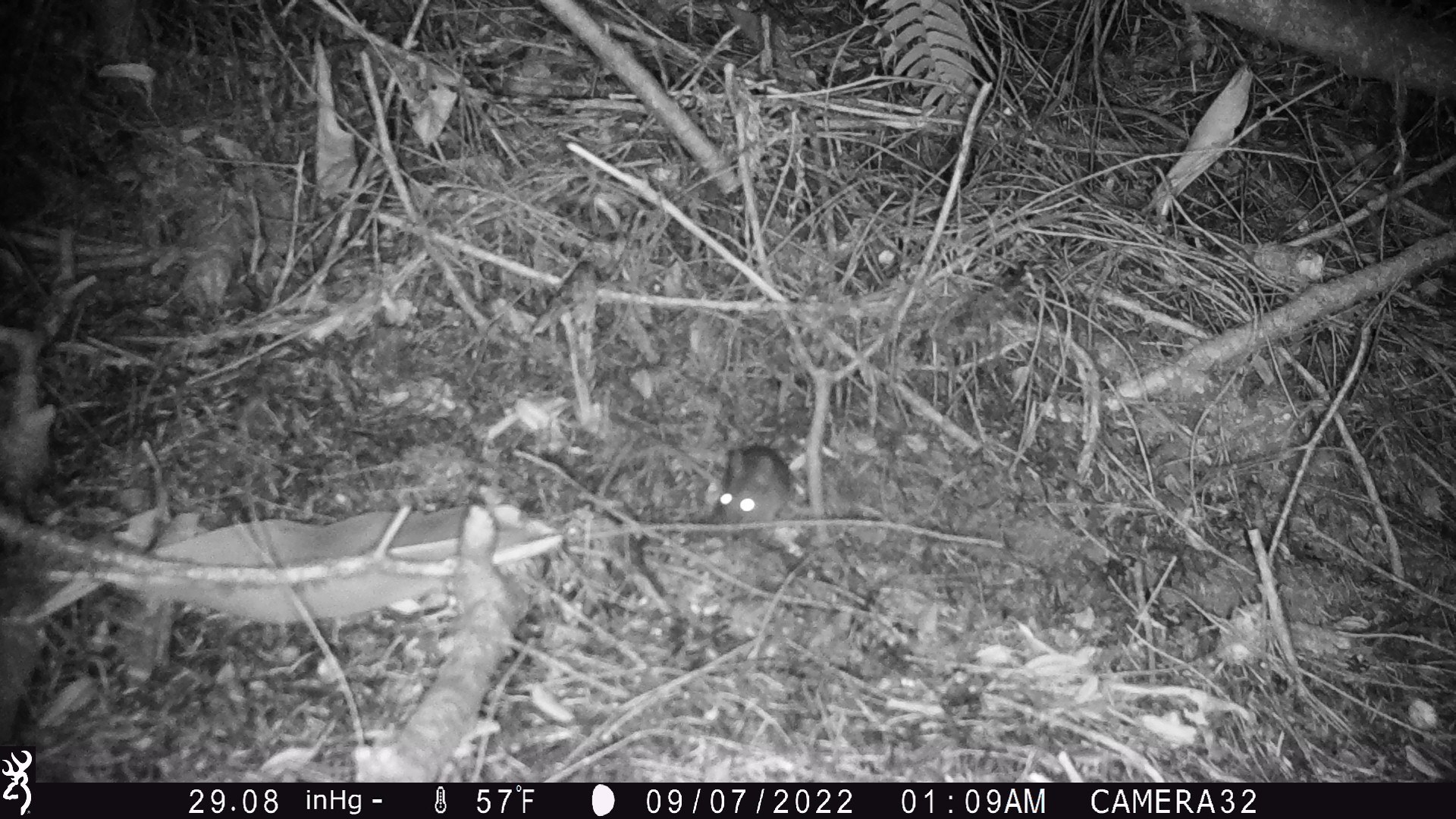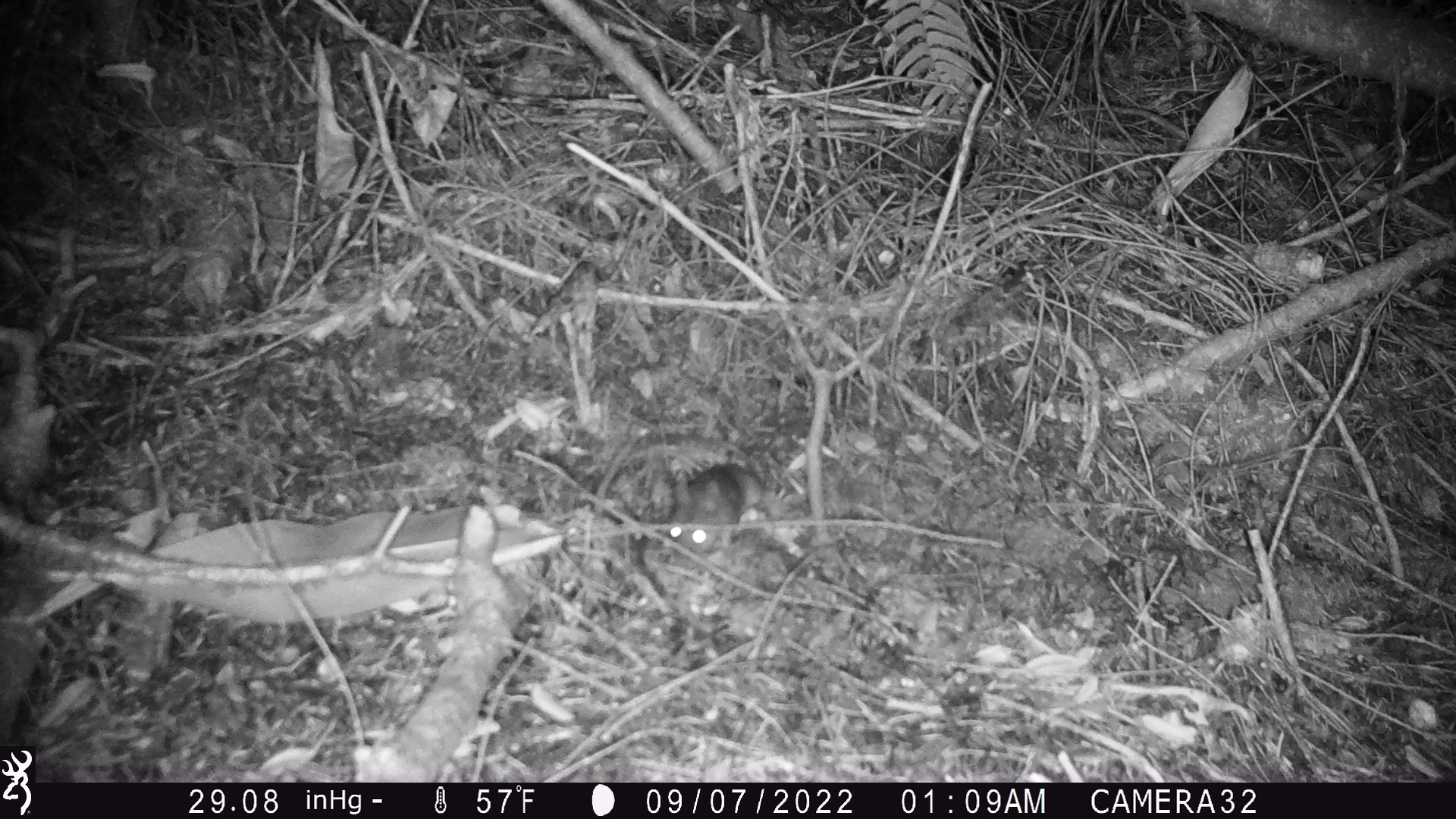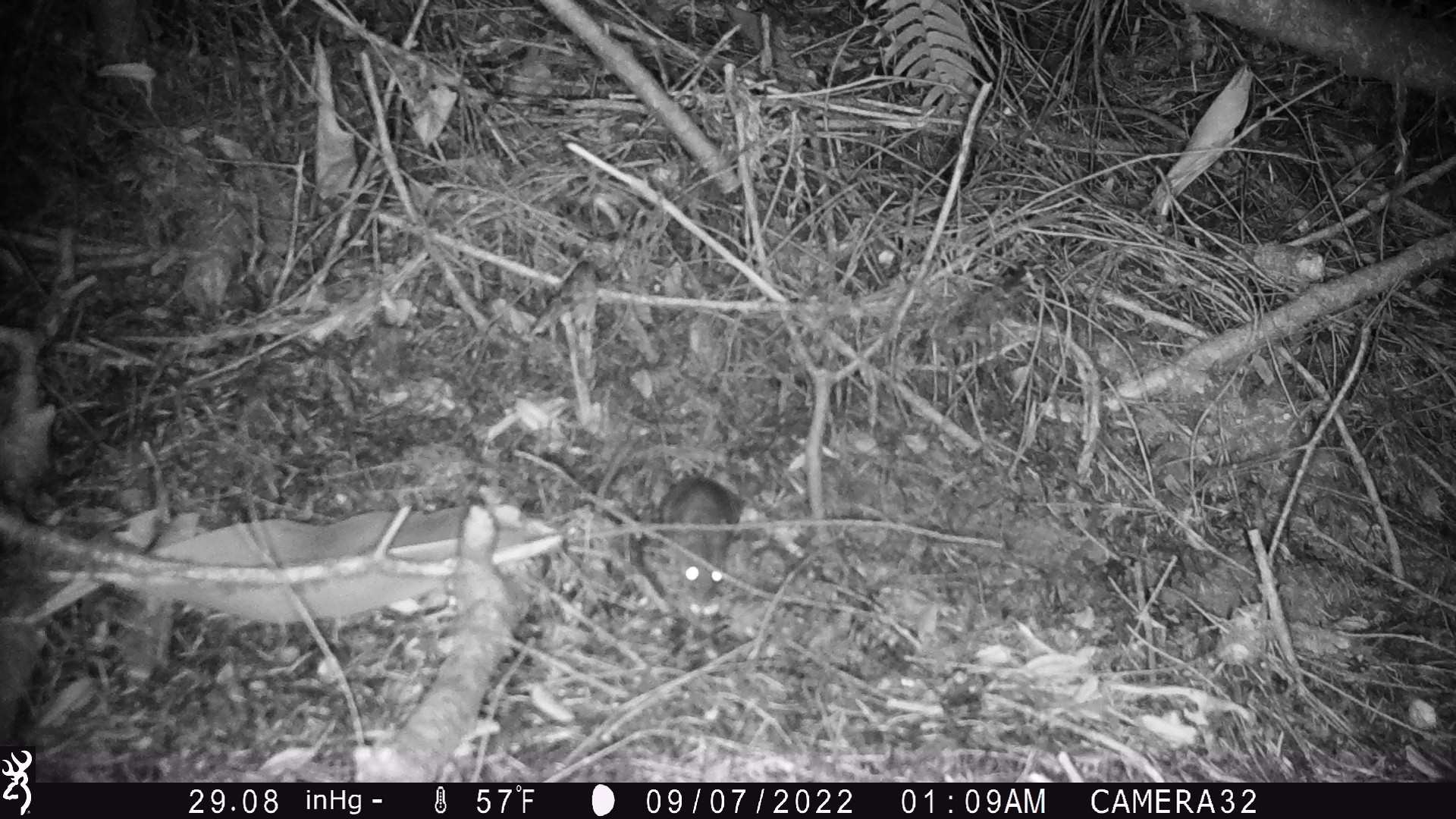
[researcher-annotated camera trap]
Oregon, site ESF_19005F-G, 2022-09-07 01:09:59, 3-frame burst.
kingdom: Animalia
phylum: Chordata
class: Mammalia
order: Rodentia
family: Cricetidae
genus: Neotoma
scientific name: Neotoma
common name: woodrats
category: neotoma species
Neotoma species (woodrats) (Neotoma).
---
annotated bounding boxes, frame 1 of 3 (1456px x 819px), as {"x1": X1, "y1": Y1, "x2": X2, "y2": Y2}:
neotoma species: {"x1": 694, "y1": 428, "x2": 803, "y2": 546}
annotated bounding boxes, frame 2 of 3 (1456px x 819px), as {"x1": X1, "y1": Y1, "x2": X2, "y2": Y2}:
neotoma species: {"x1": 654, "y1": 457, "x2": 784, "y2": 576}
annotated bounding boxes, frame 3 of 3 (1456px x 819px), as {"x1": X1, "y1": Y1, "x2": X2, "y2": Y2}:
neotoma species: {"x1": 648, "y1": 472, "x2": 750, "y2": 625}